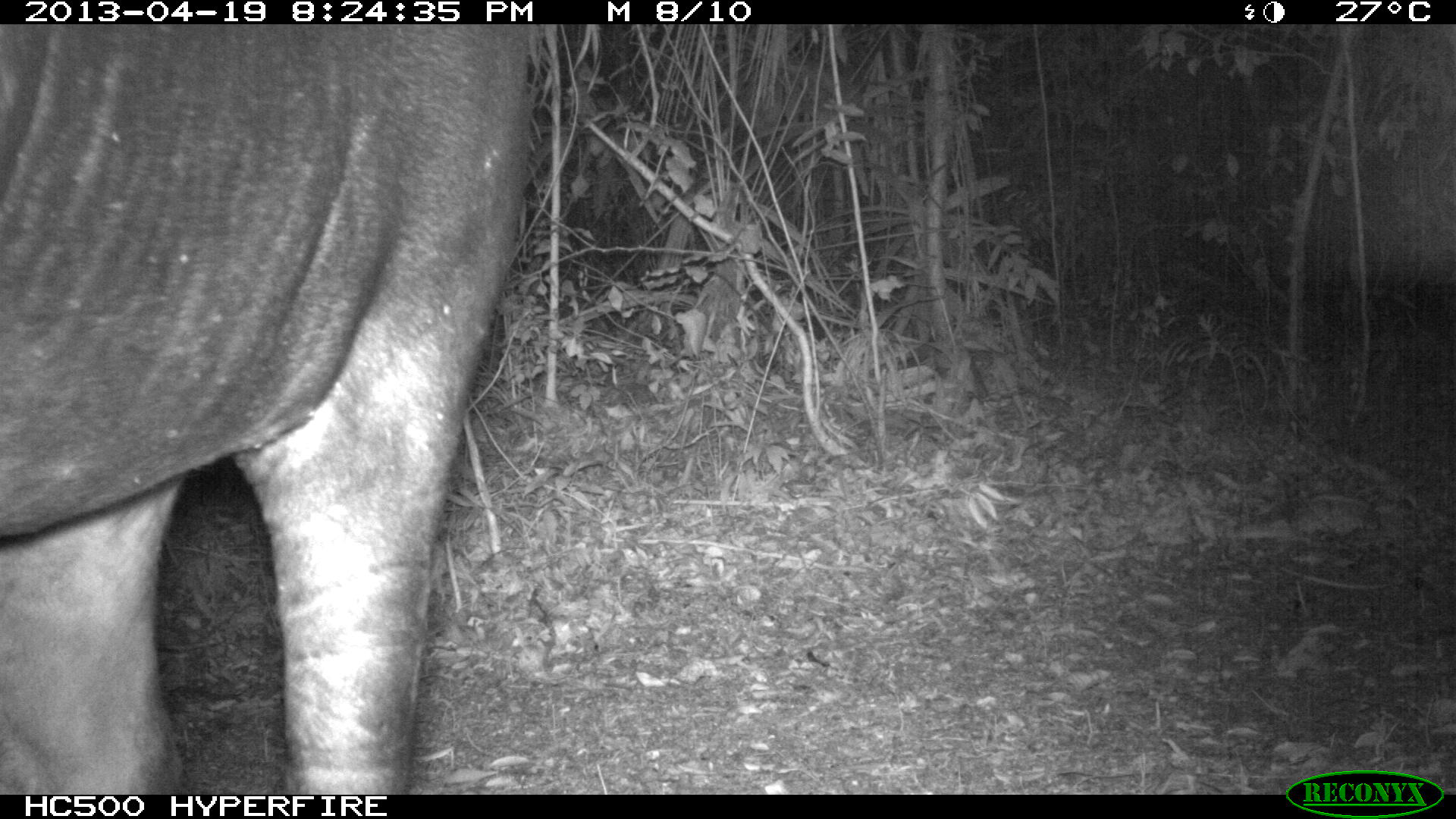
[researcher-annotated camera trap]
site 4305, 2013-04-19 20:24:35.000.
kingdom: Animalia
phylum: Chordata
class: Mammalia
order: Perissodactyla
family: Tapiridae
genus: Tapirus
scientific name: Tapirus bairdii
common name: baird's tapir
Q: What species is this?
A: Tapirus bairdii (baird's tapir).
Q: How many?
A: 2.